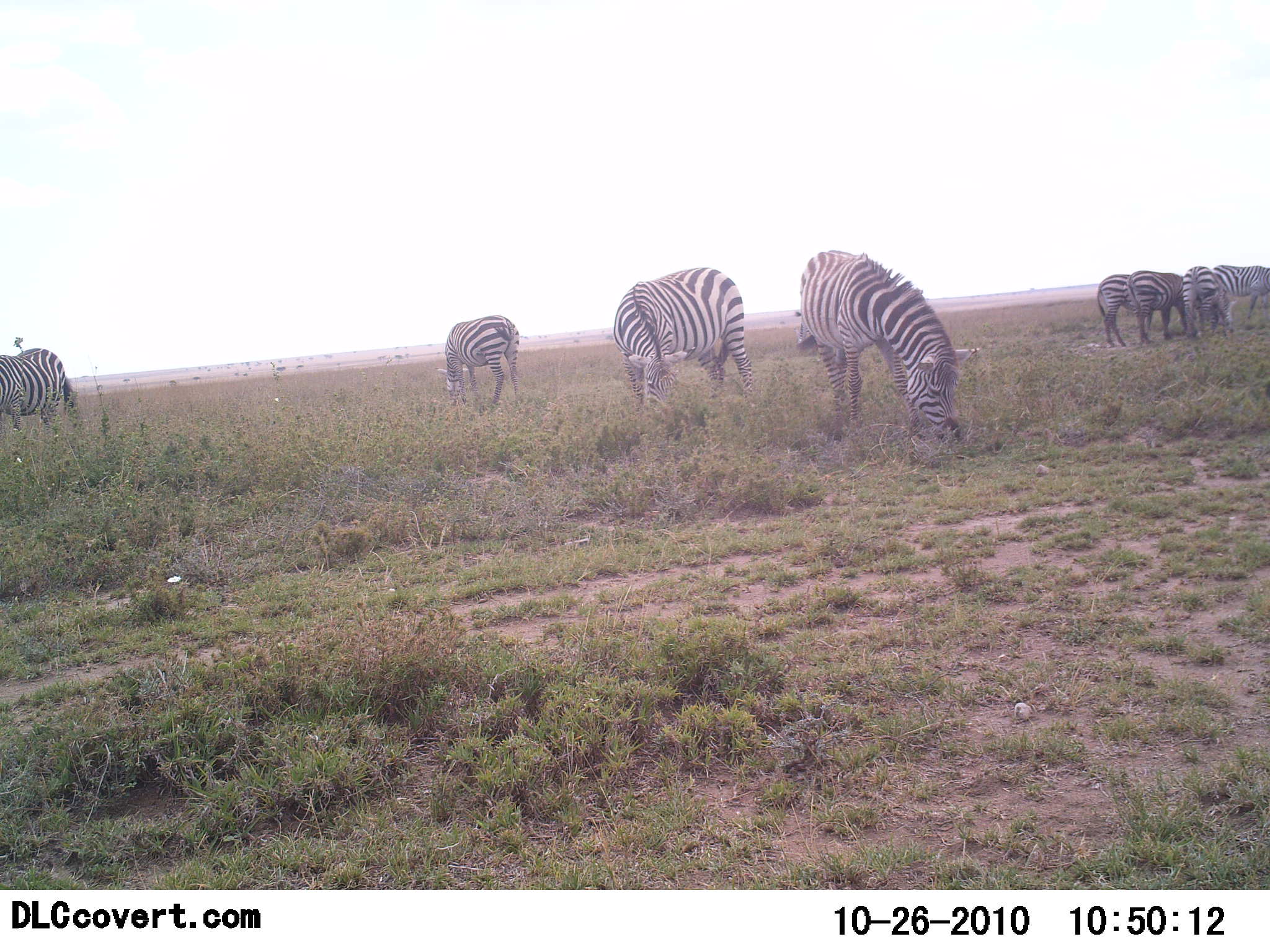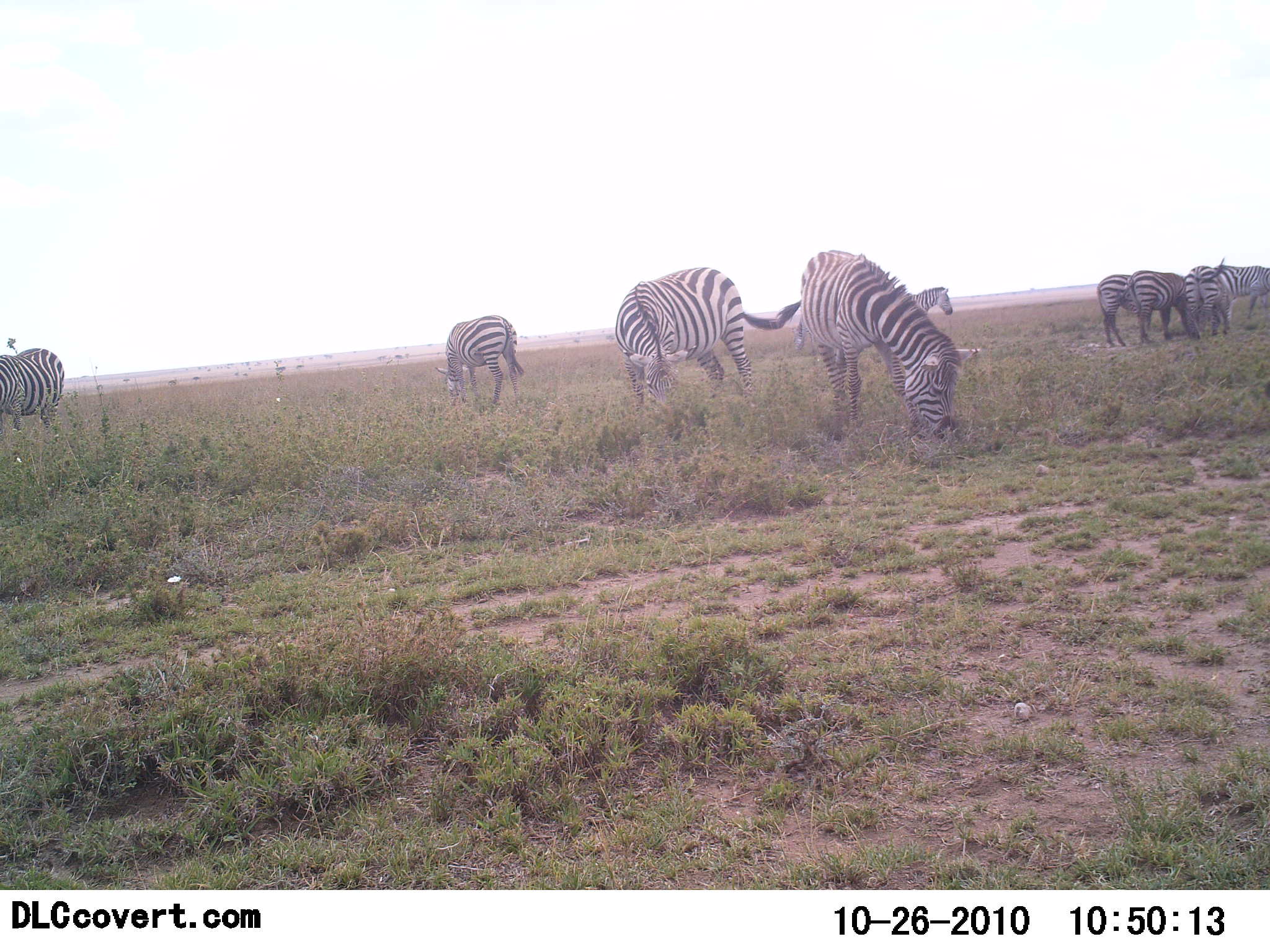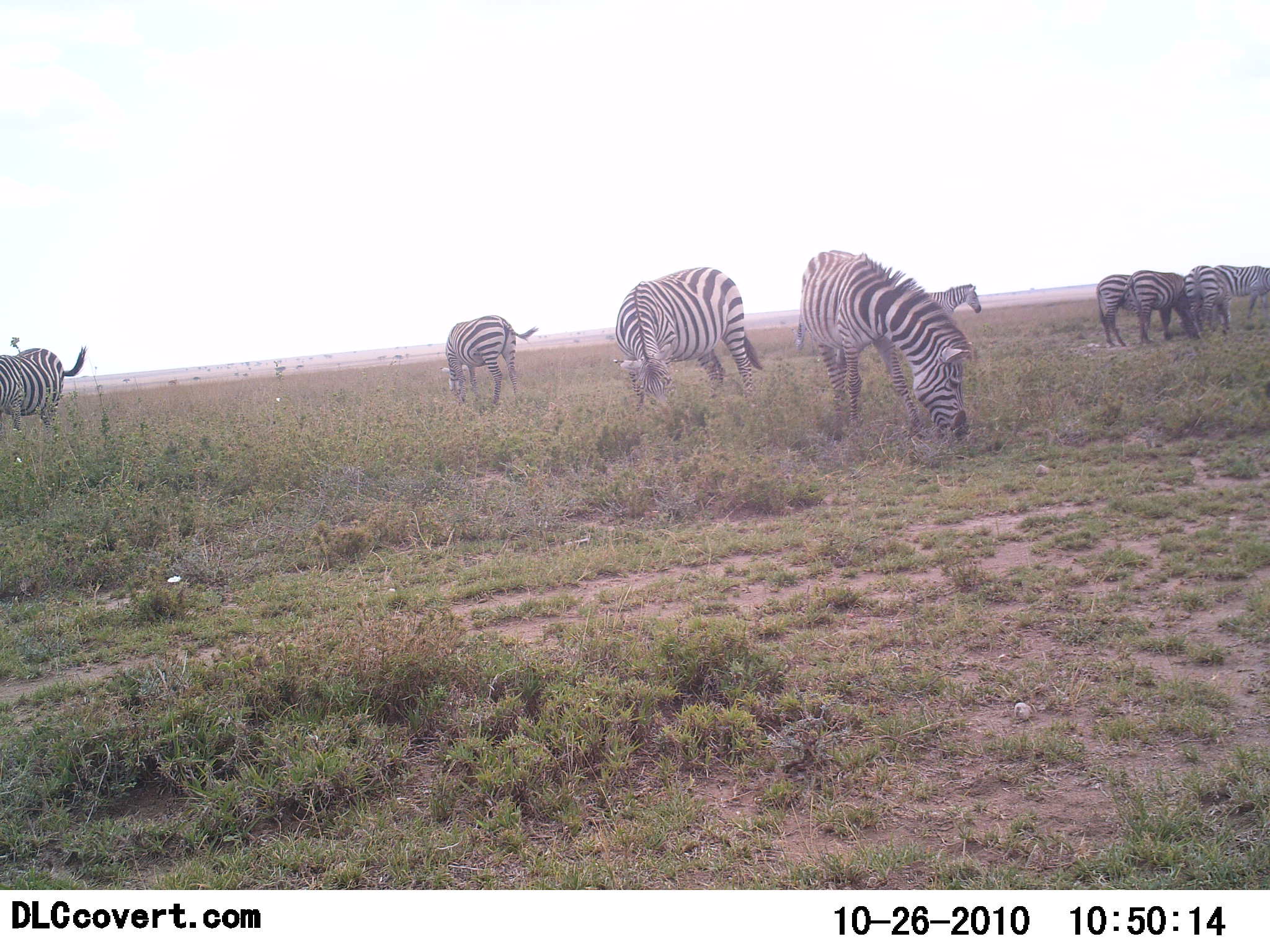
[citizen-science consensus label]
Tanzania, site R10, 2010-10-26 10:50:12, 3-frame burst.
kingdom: Animalia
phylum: Chordata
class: Mammalia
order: Perissodactyla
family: Equidae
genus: Equus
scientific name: Equus quagga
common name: plains zebra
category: zebra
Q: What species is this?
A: Zebra (plains zebra) (Equus quagga).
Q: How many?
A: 9.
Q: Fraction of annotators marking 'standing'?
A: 47%.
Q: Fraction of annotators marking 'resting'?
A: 0%.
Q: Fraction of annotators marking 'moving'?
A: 27%.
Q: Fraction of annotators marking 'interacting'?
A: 13%.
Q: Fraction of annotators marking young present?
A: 0%.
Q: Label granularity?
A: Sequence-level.